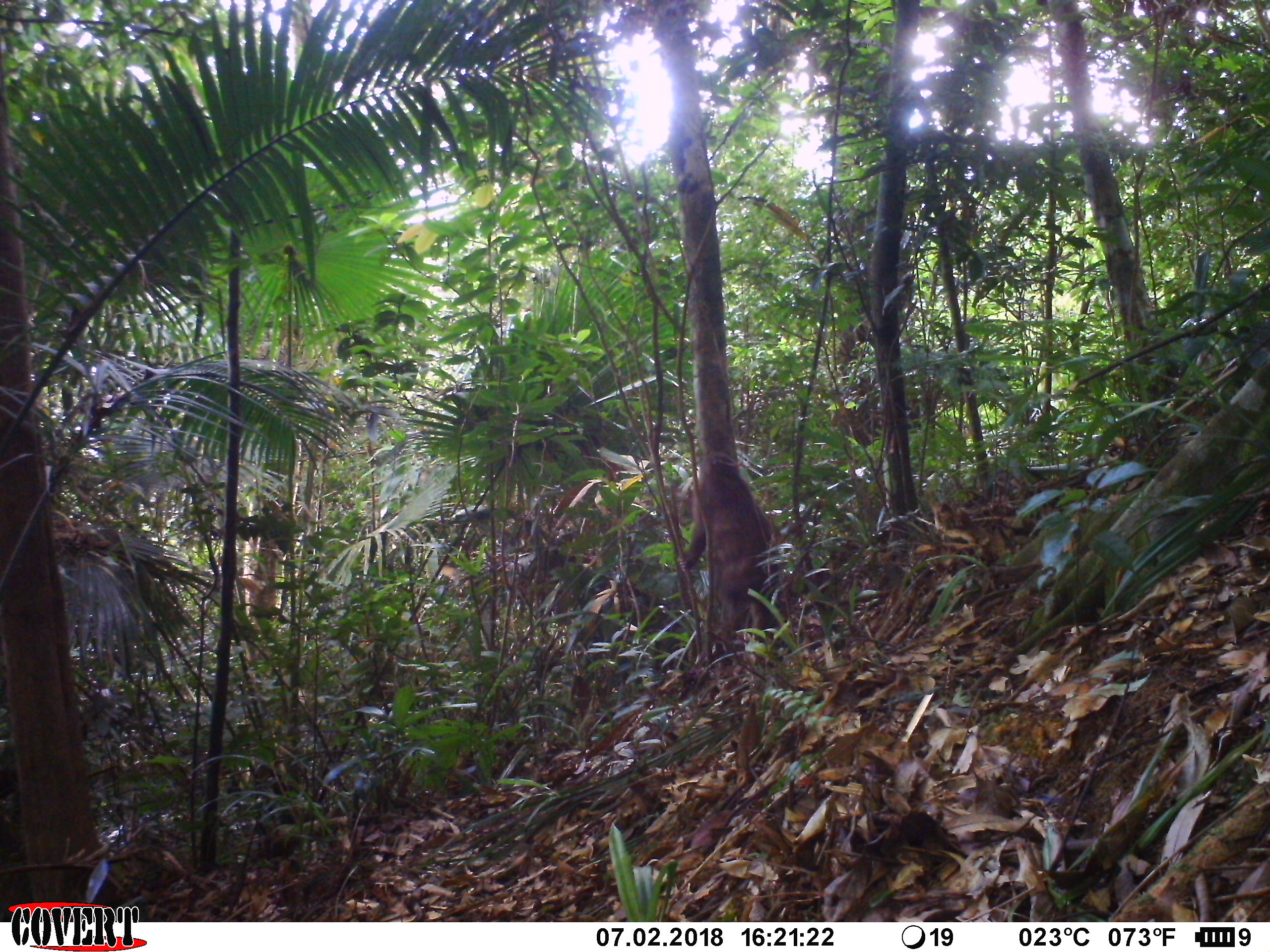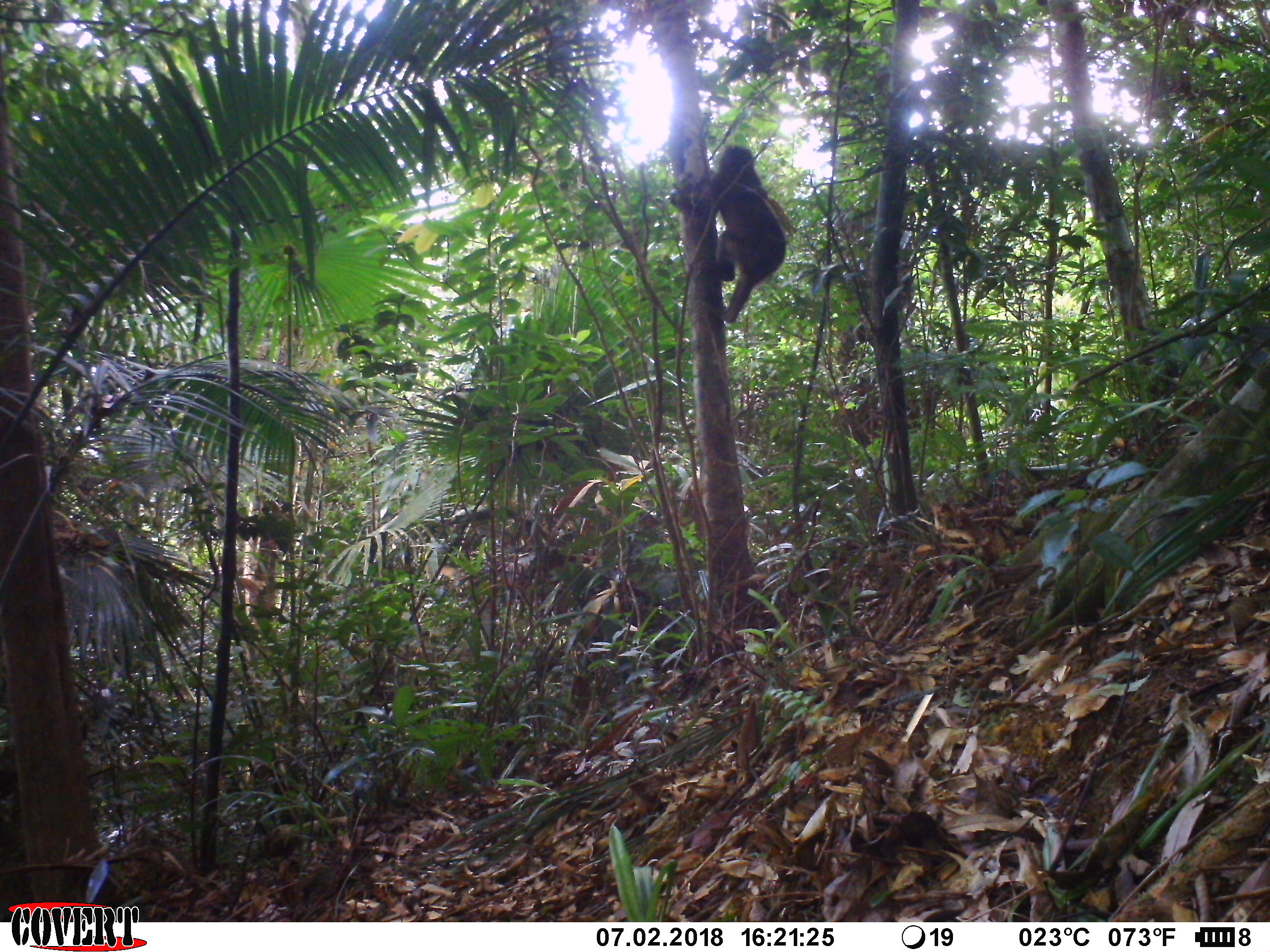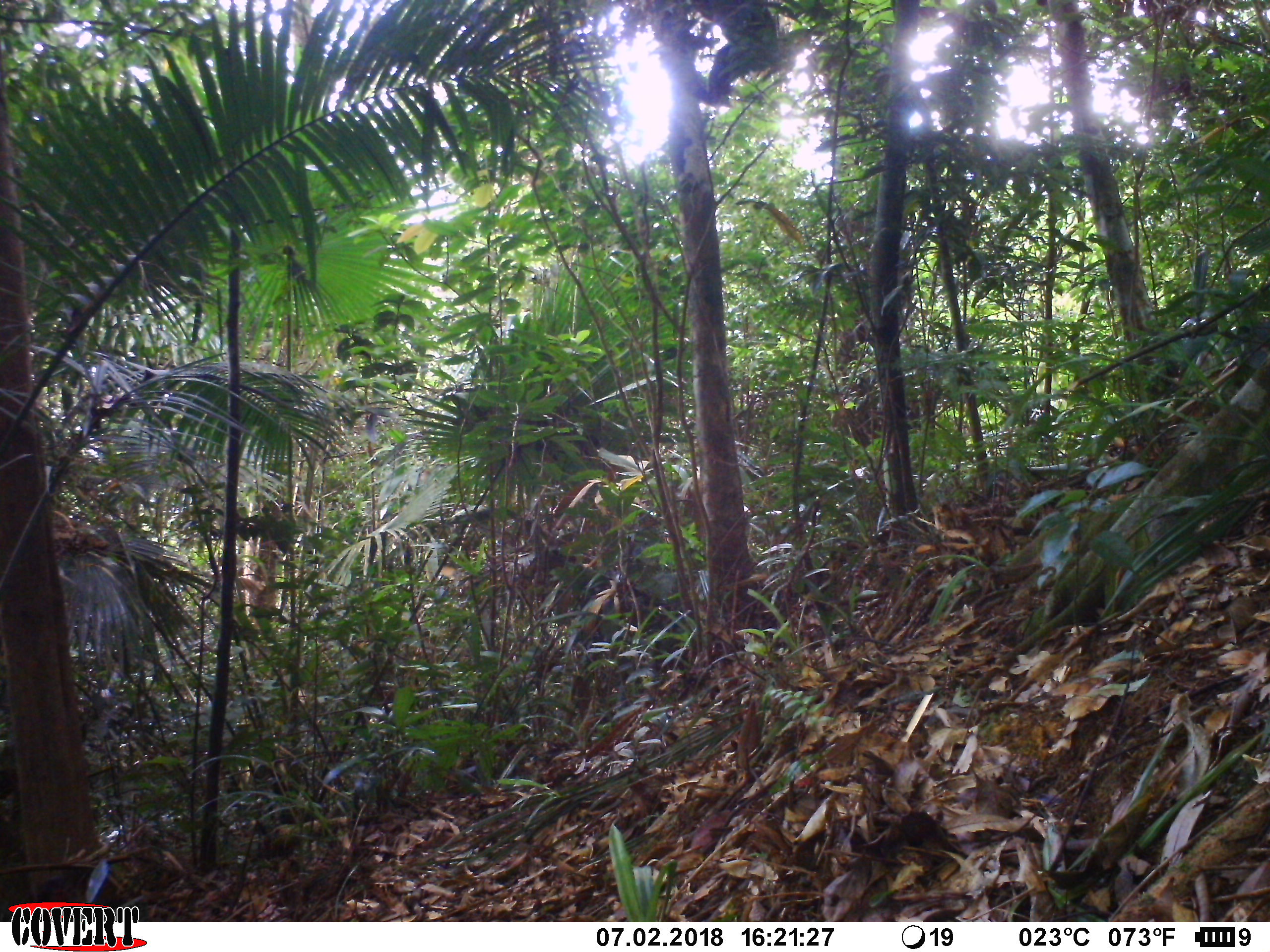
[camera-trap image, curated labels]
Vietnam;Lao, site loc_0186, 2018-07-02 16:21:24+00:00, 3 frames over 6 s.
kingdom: Animalia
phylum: Chordata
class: Mammalia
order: Primates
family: Cercopithecidae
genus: Macaca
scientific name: Macaca arctoides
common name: stump-tailed macaque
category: stump tailed macaque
Stump tailed macaque (stump-tailed macaque) (Macaca arctoides). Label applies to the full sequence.